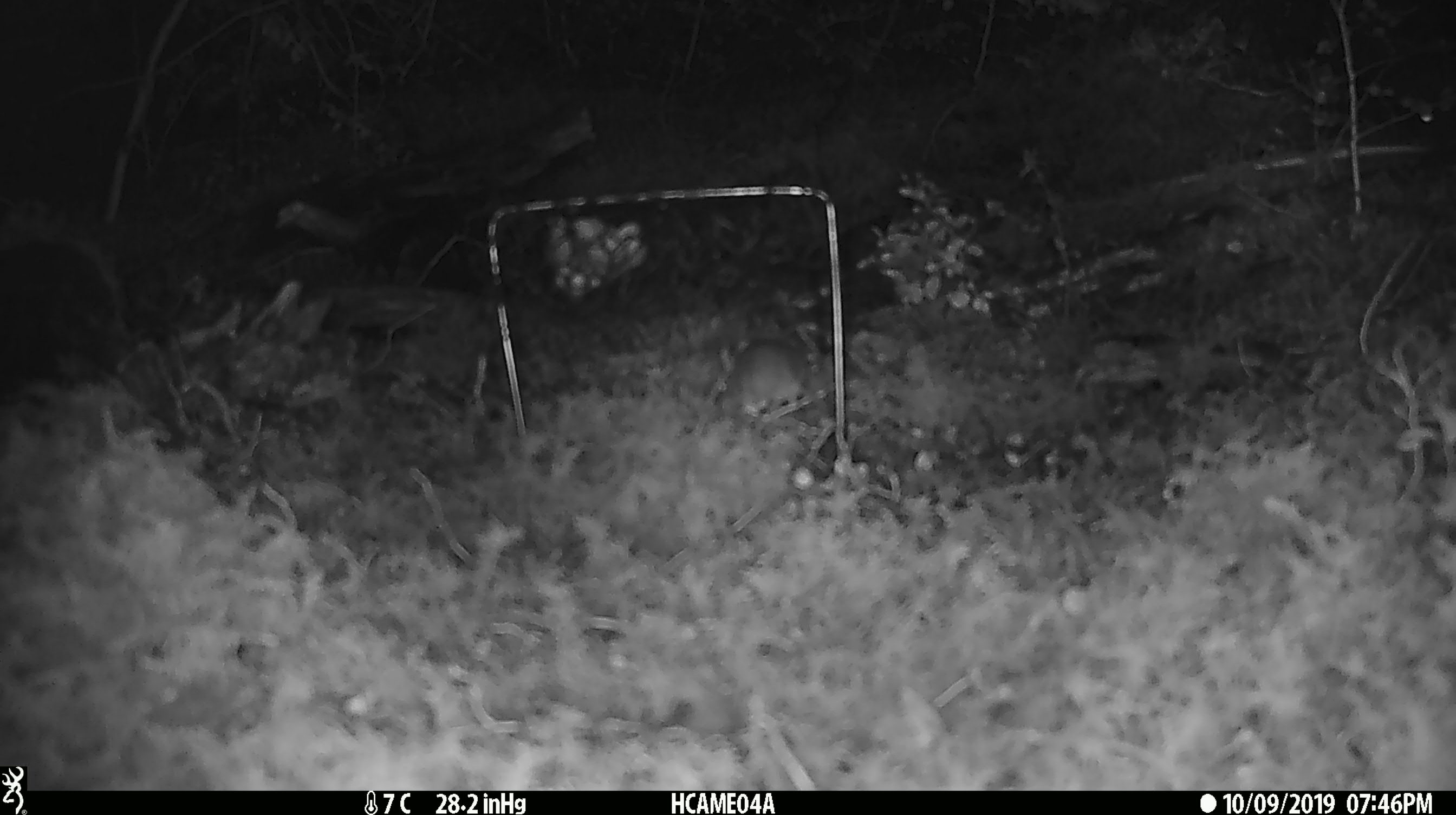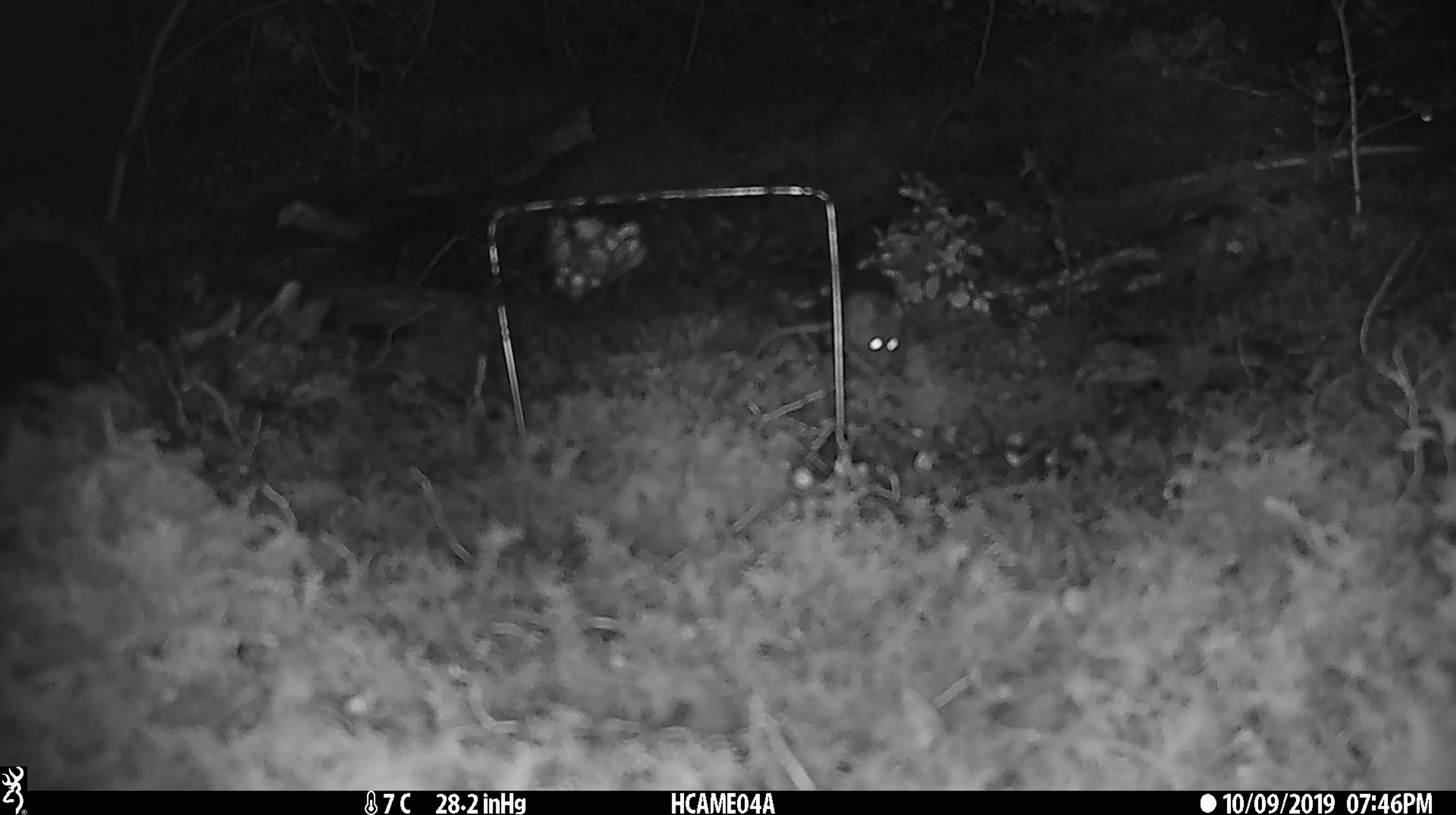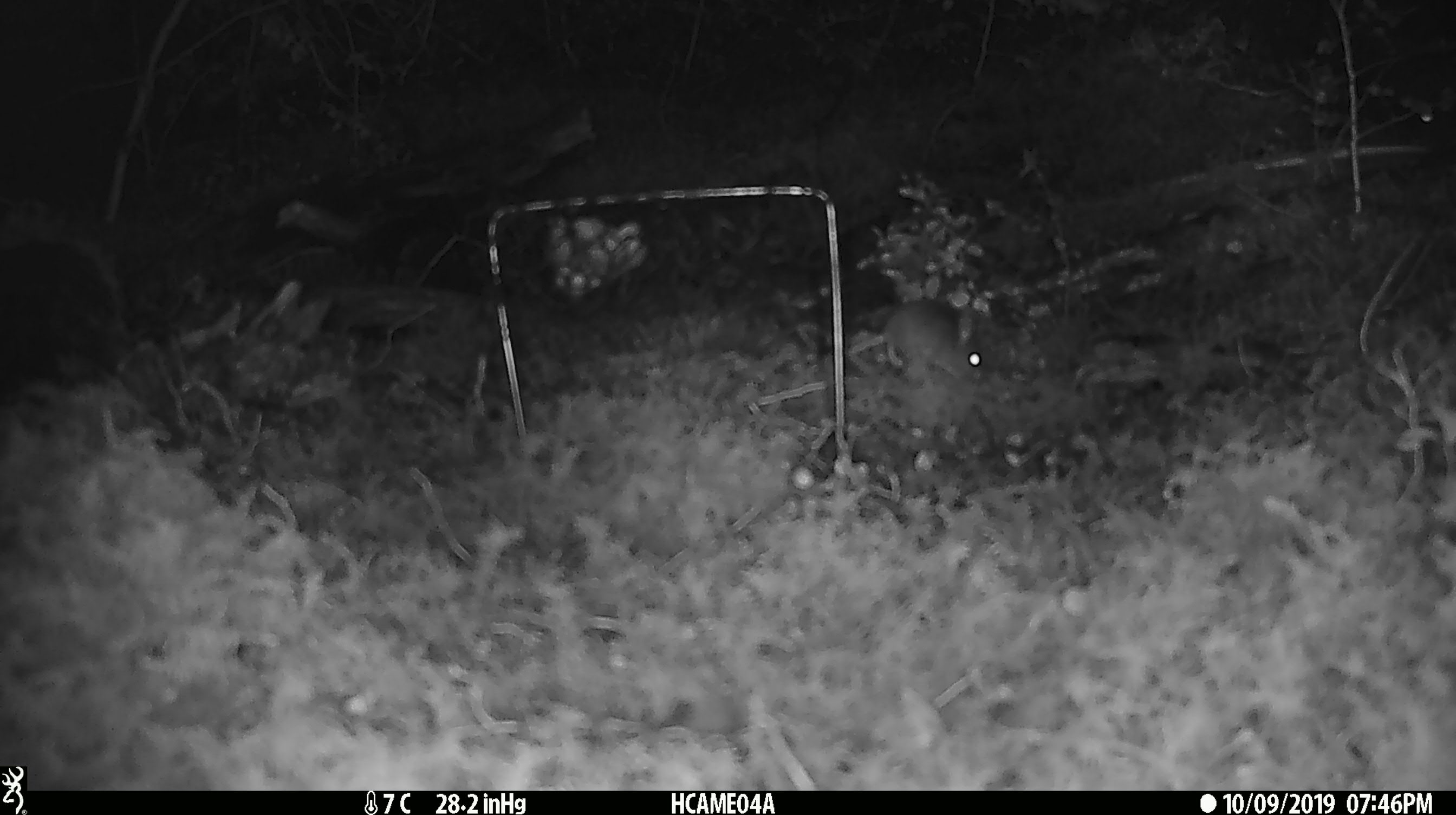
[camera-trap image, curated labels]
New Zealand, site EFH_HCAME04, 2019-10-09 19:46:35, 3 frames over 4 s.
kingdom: Animalia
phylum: Chordata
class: Mammalia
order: Rodentia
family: Muridae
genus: Mus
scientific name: Mus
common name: mouse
Mouse (Mus).